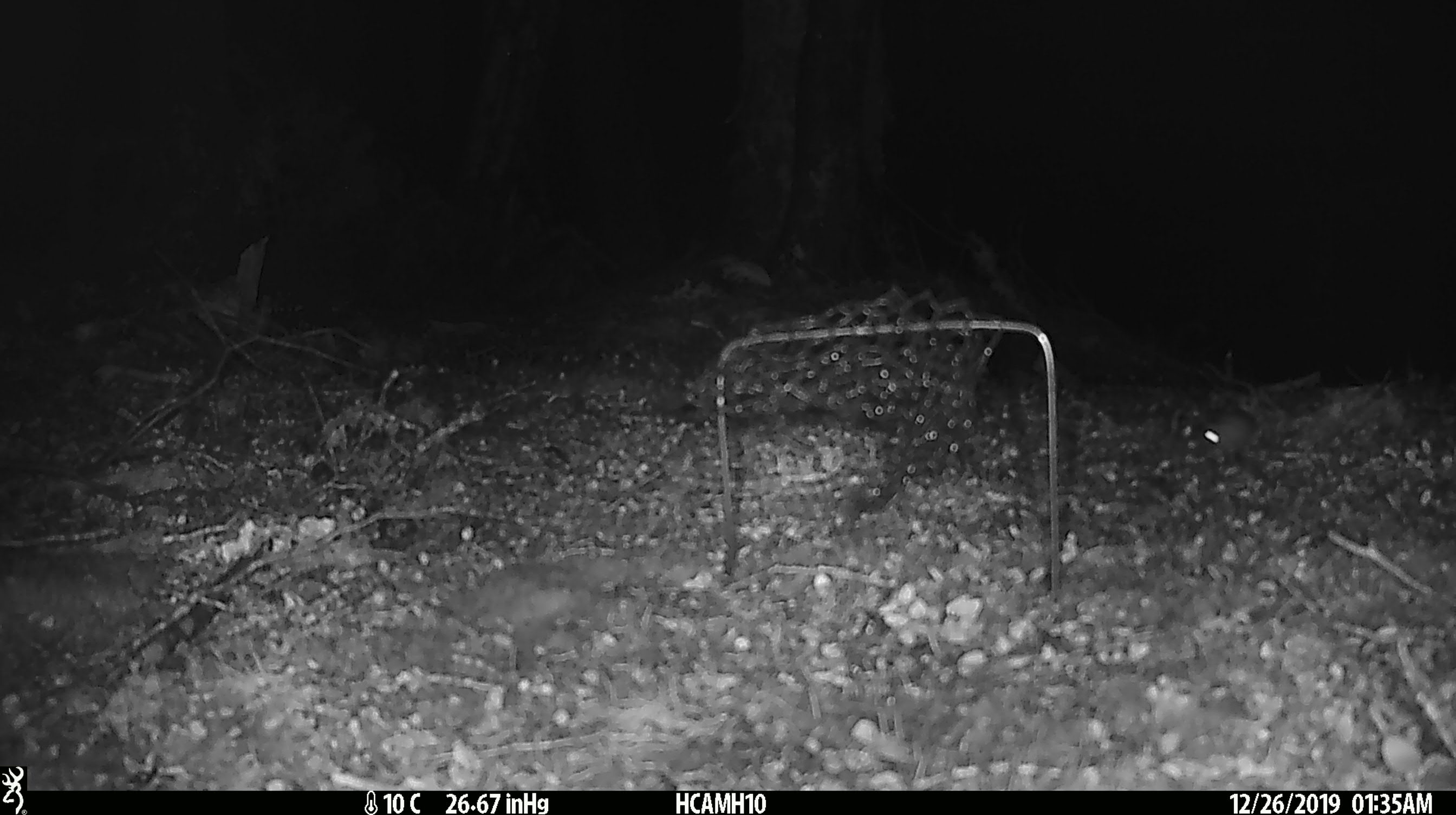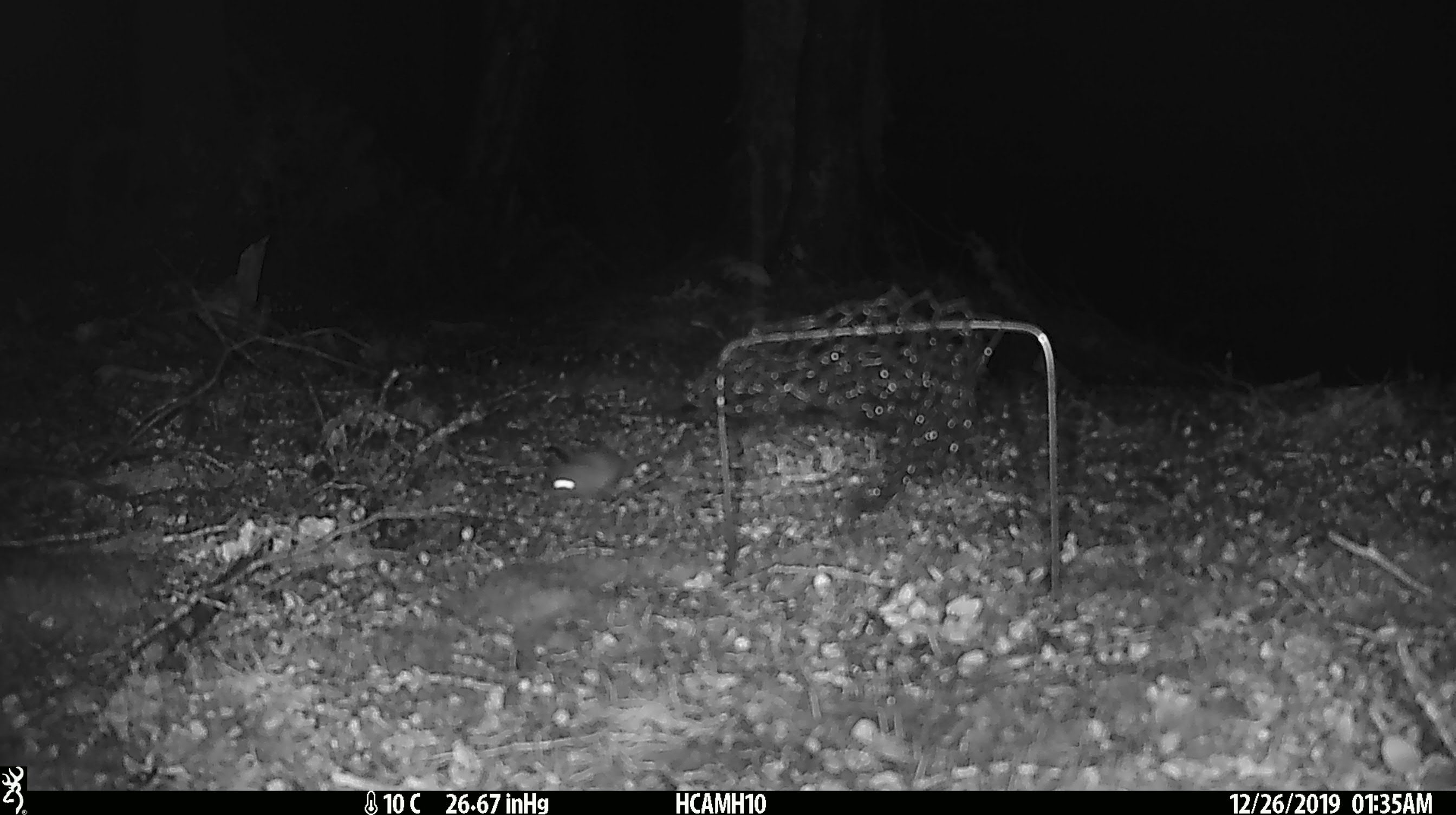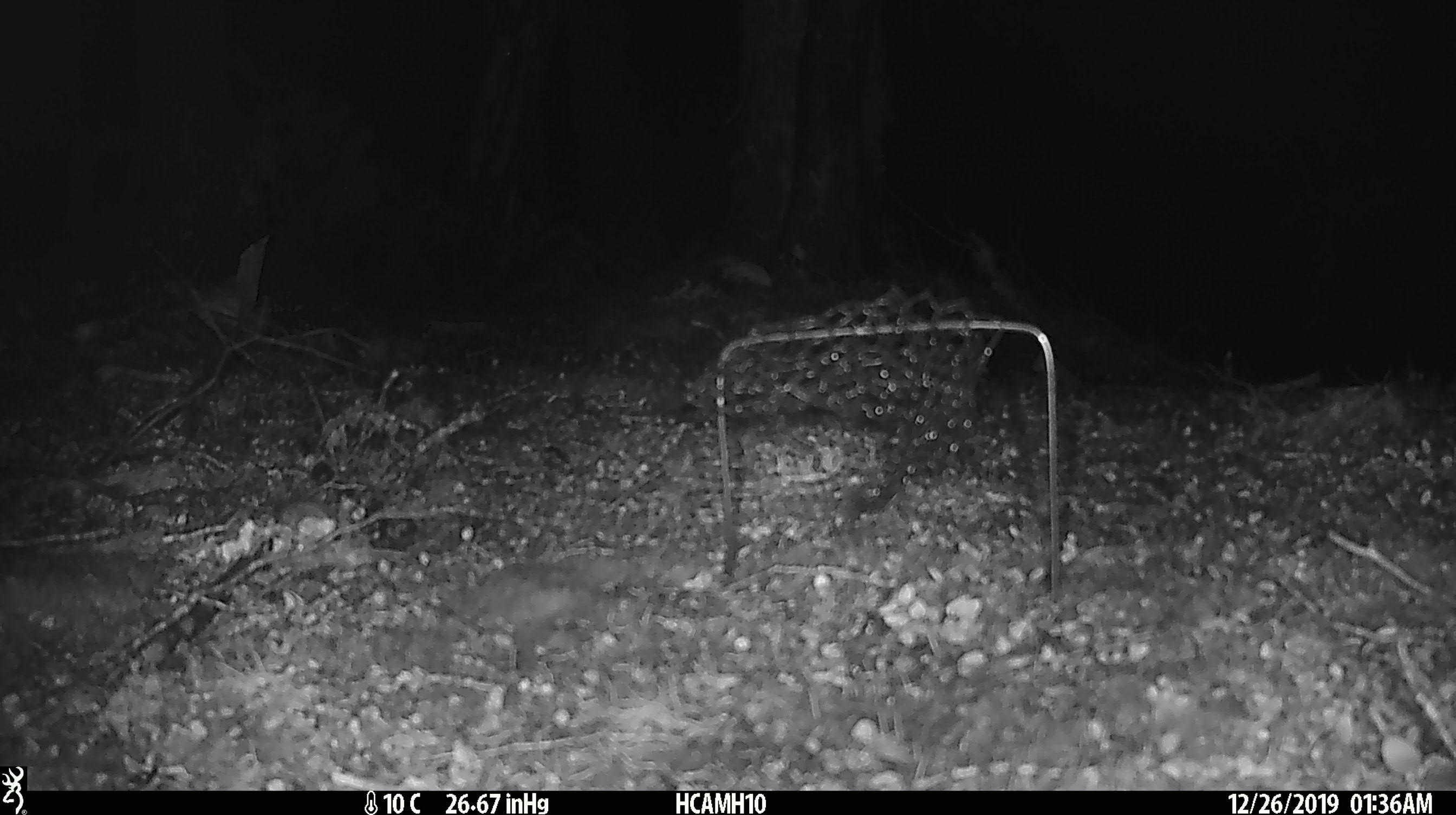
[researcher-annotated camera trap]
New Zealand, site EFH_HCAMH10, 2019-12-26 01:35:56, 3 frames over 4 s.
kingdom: Animalia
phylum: Chordata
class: Mammalia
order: Rodentia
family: Muridae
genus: Mus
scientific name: Mus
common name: mouse